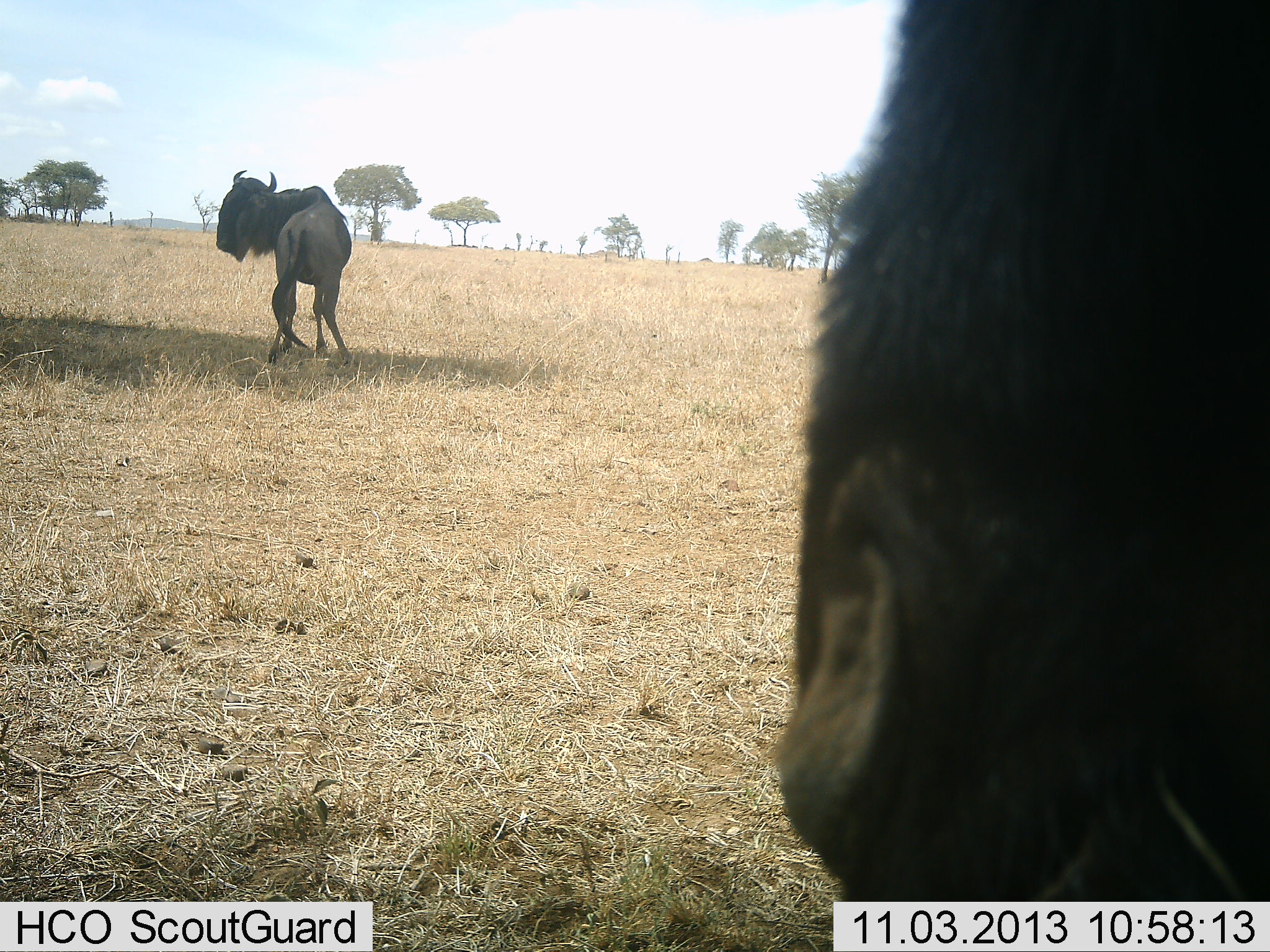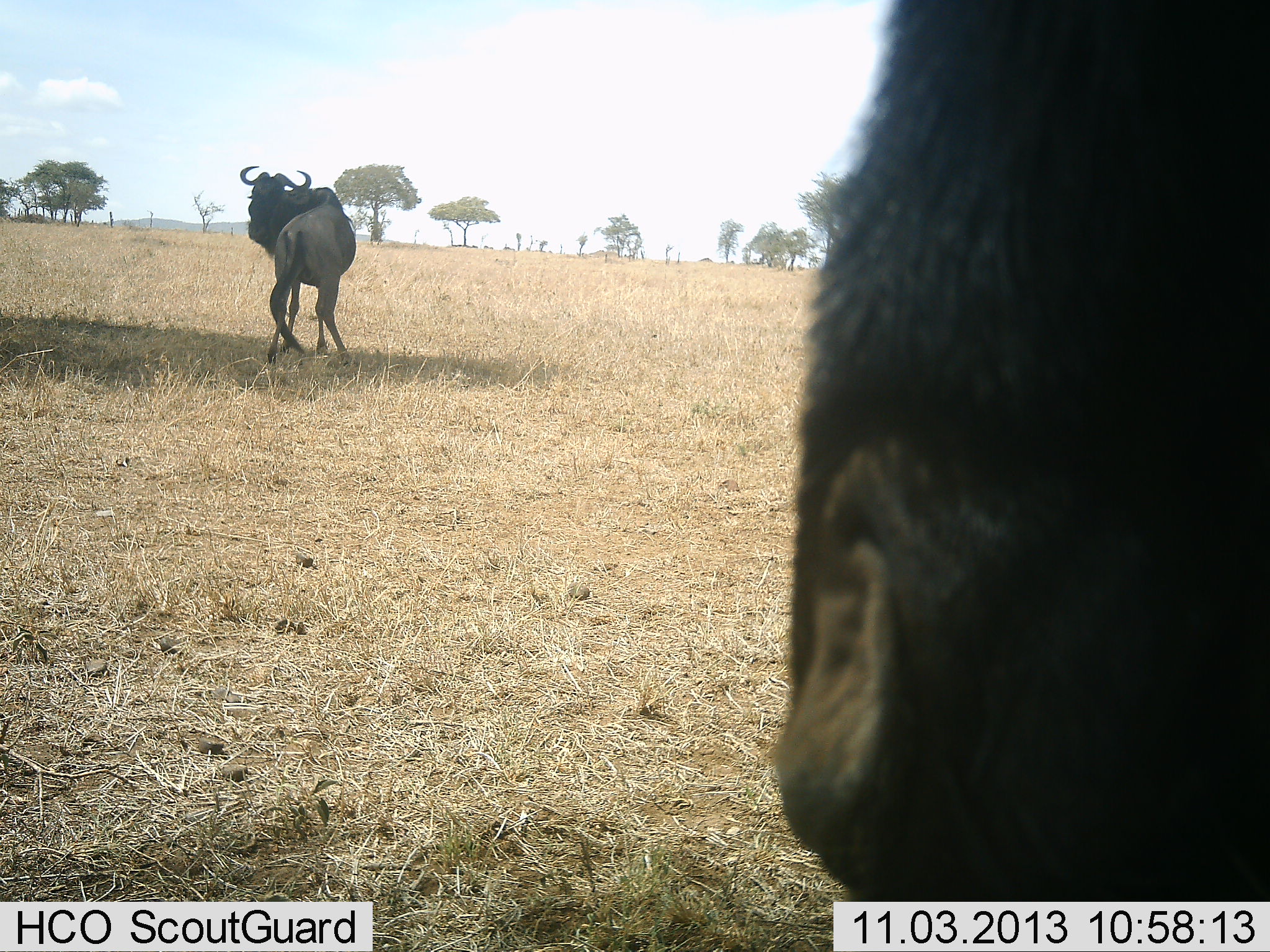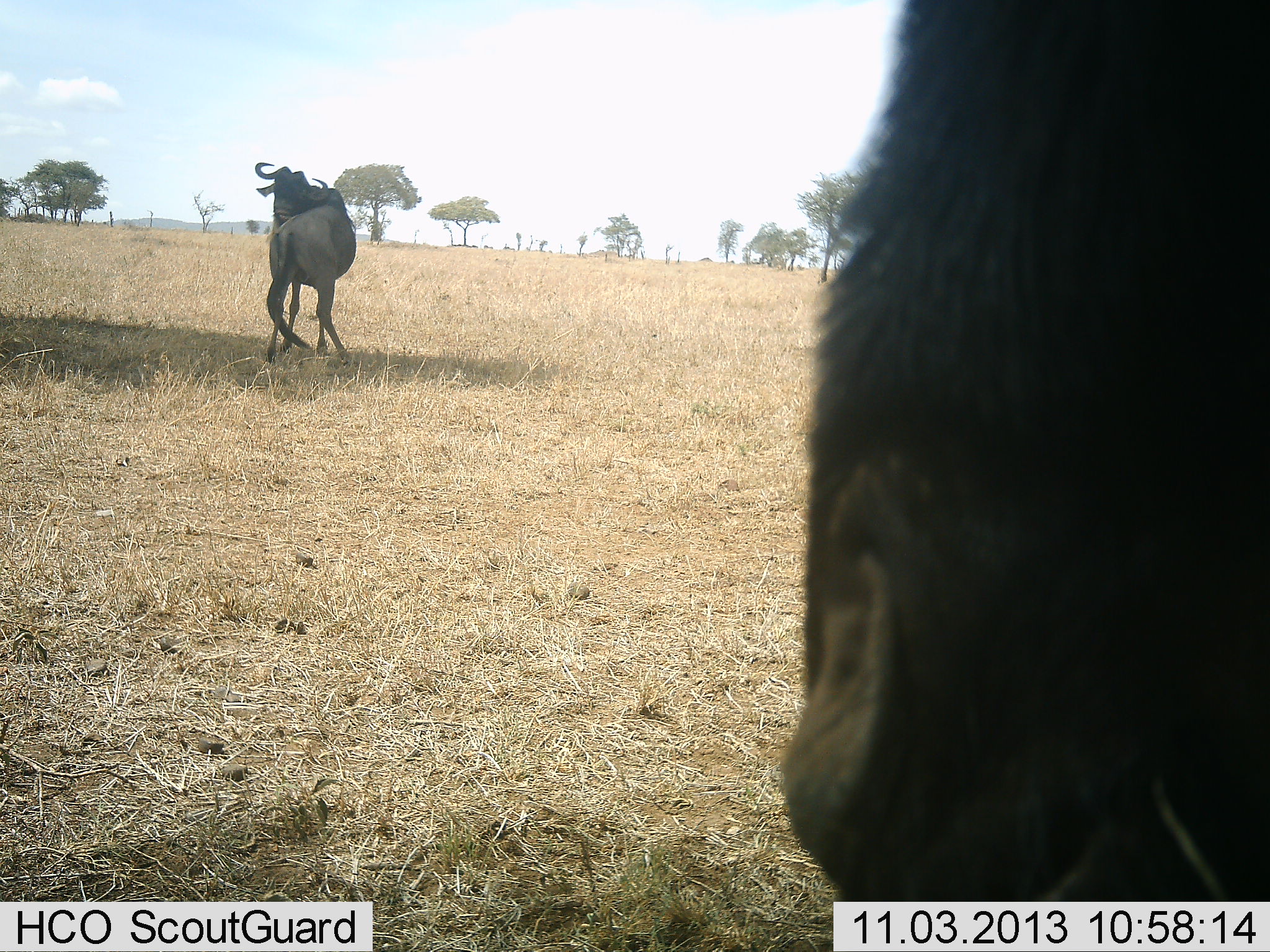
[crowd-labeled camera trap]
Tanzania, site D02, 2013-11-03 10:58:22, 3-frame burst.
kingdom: Animalia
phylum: Chordata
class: Mammalia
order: Artiodactyla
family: Bovidae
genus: Connochaetes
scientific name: Connochaetes taurinus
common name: blue wildebeest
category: wildebeest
Wildebeest (blue wildebeest) (Connochaetes taurinus), count 2. Behavior (volunteer vote fractions): standing 70%, resting 0%, moving 30%, interacting 0%. Young present (vote fraction): 0%. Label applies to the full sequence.